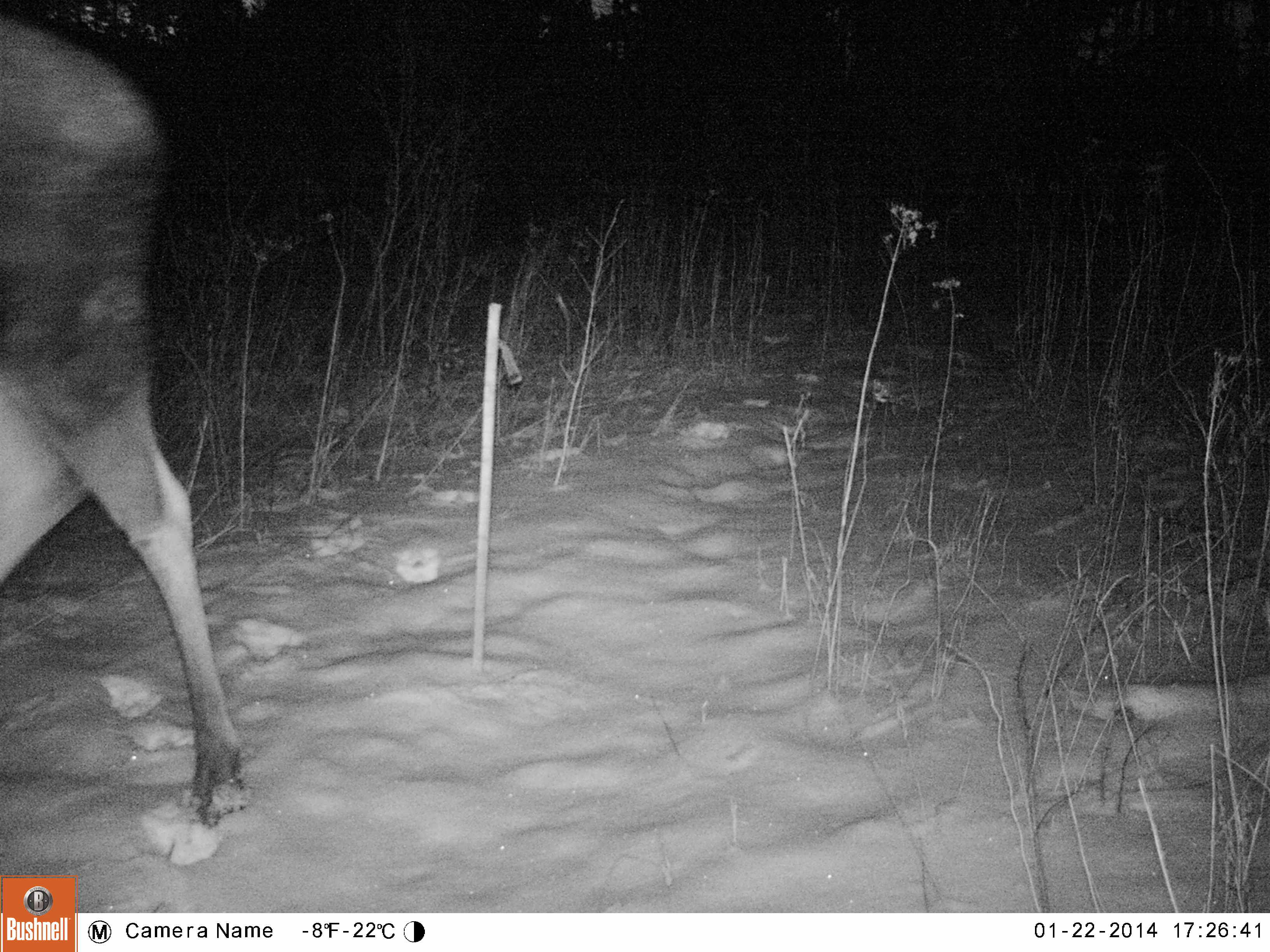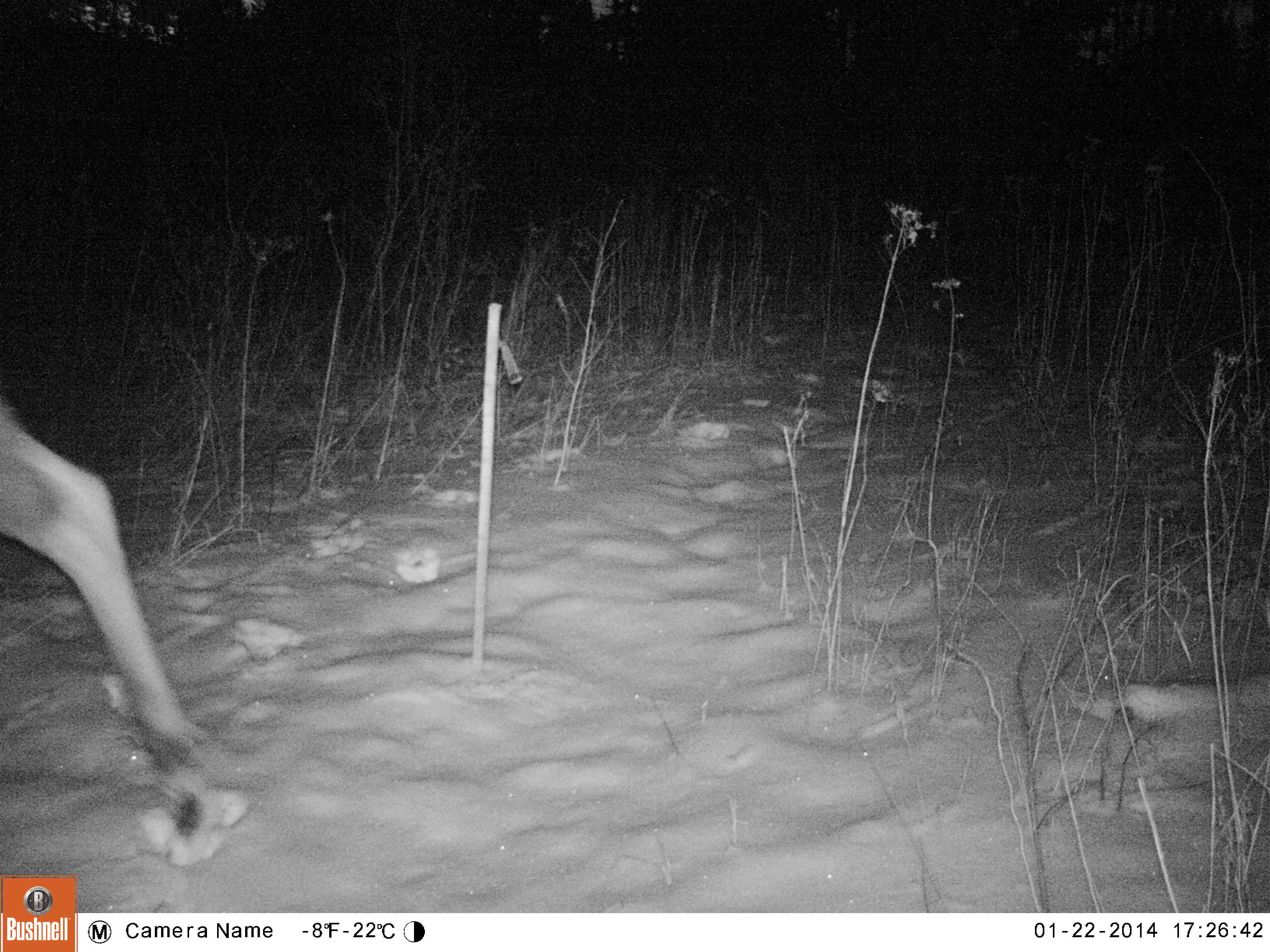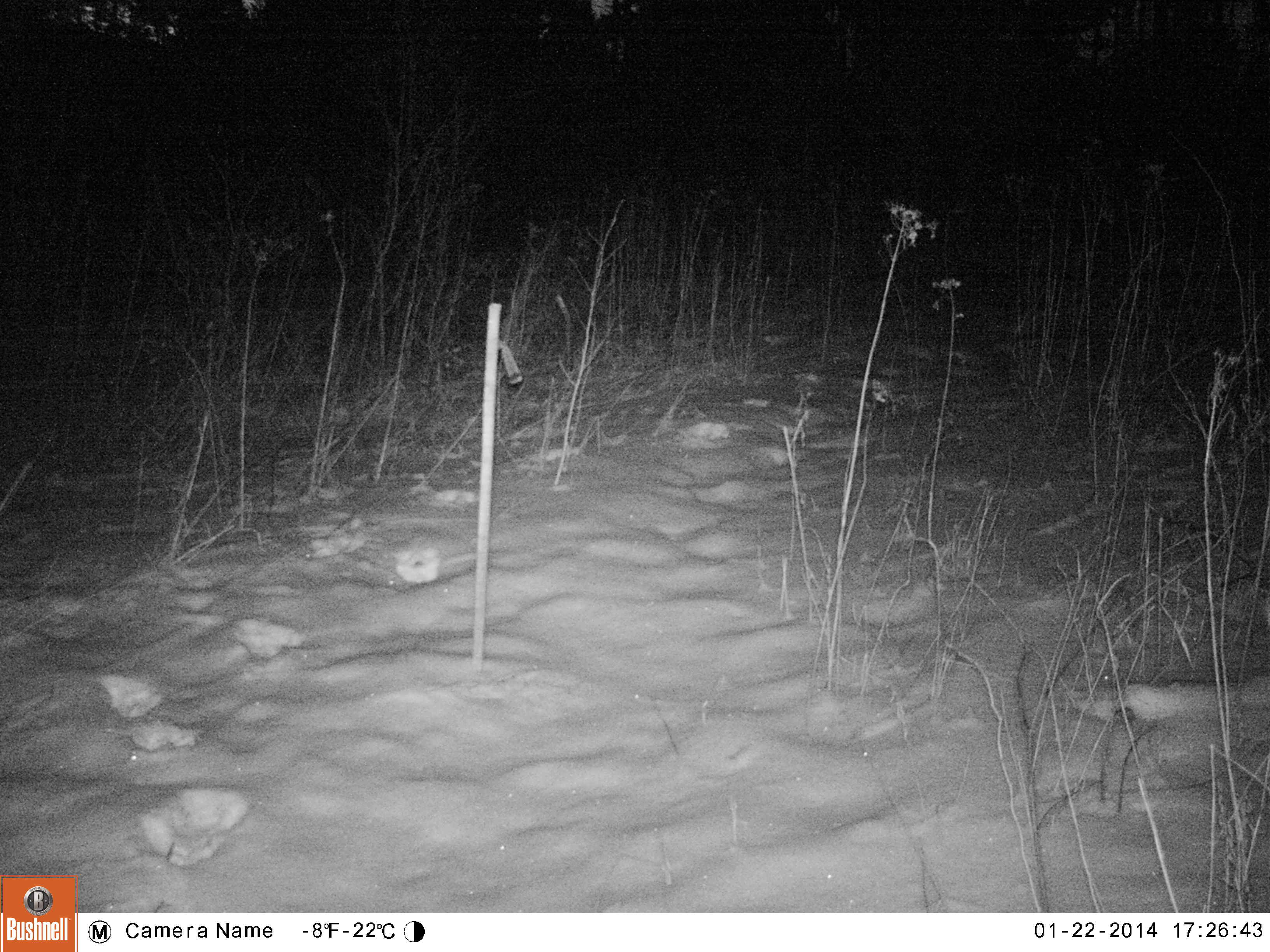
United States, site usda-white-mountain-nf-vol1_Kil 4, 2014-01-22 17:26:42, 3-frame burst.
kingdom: Animalia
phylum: Chordata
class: Mammalia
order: Artiodactyla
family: Cervidae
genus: Alces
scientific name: Alces alces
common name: moose